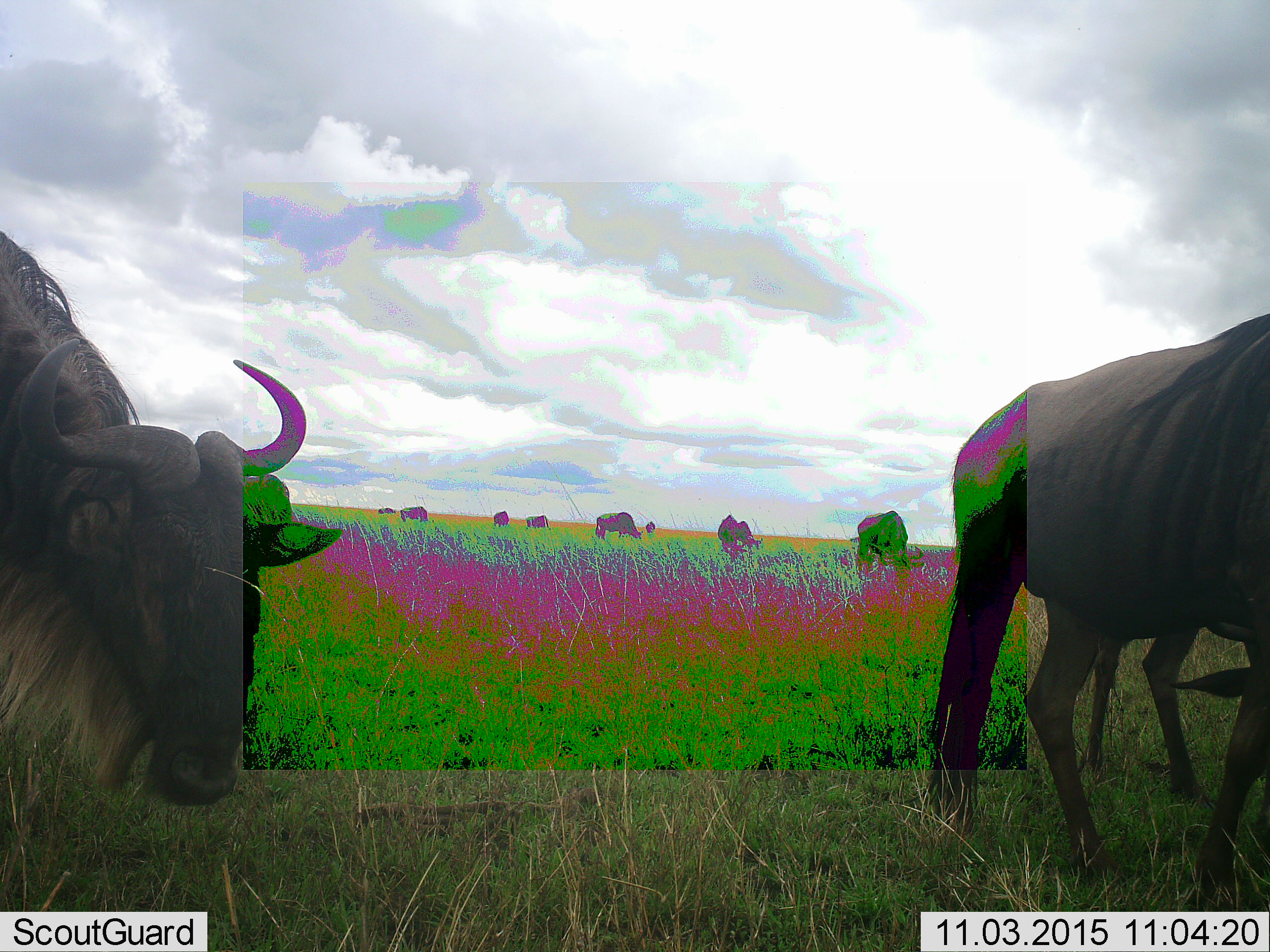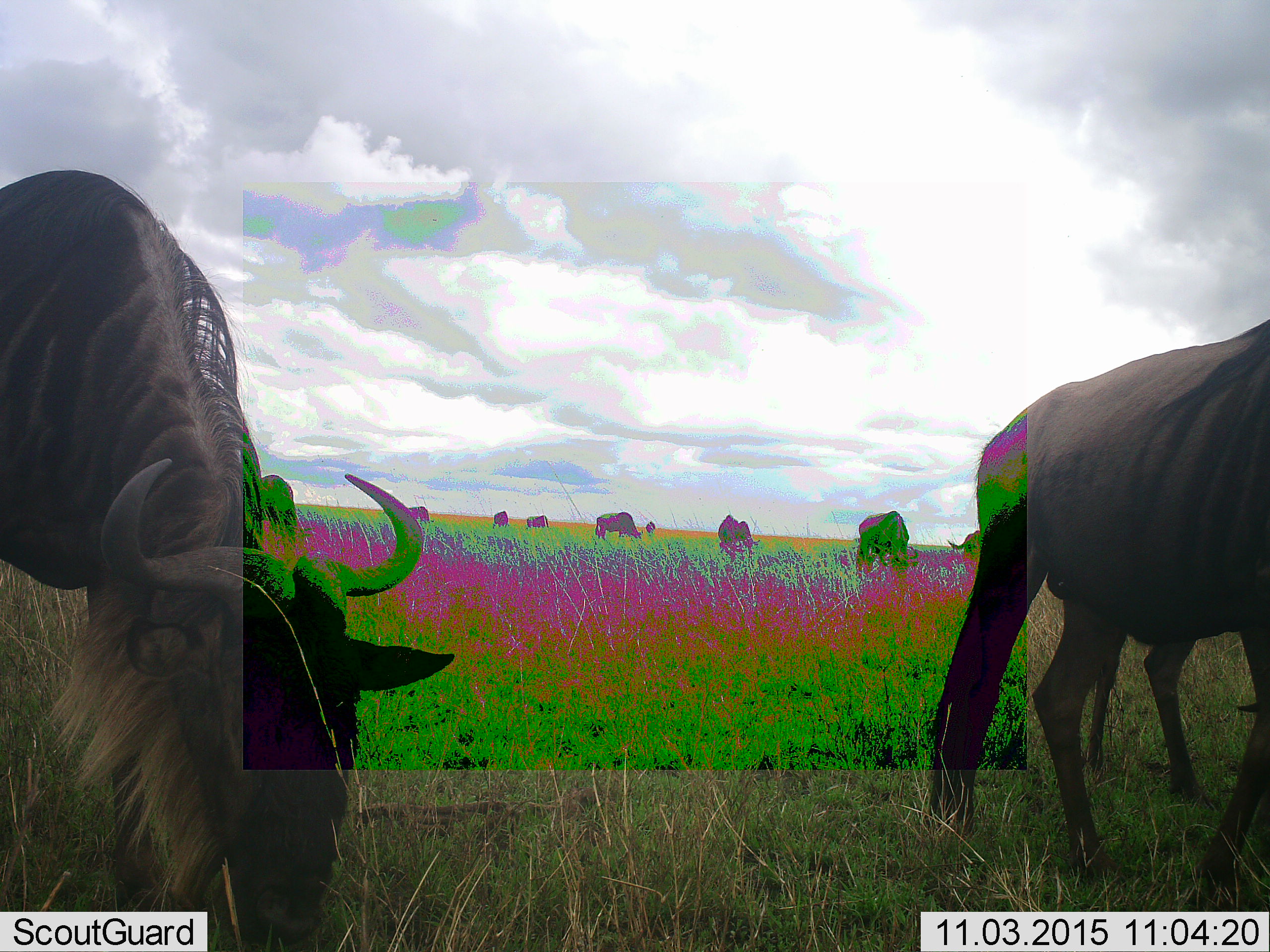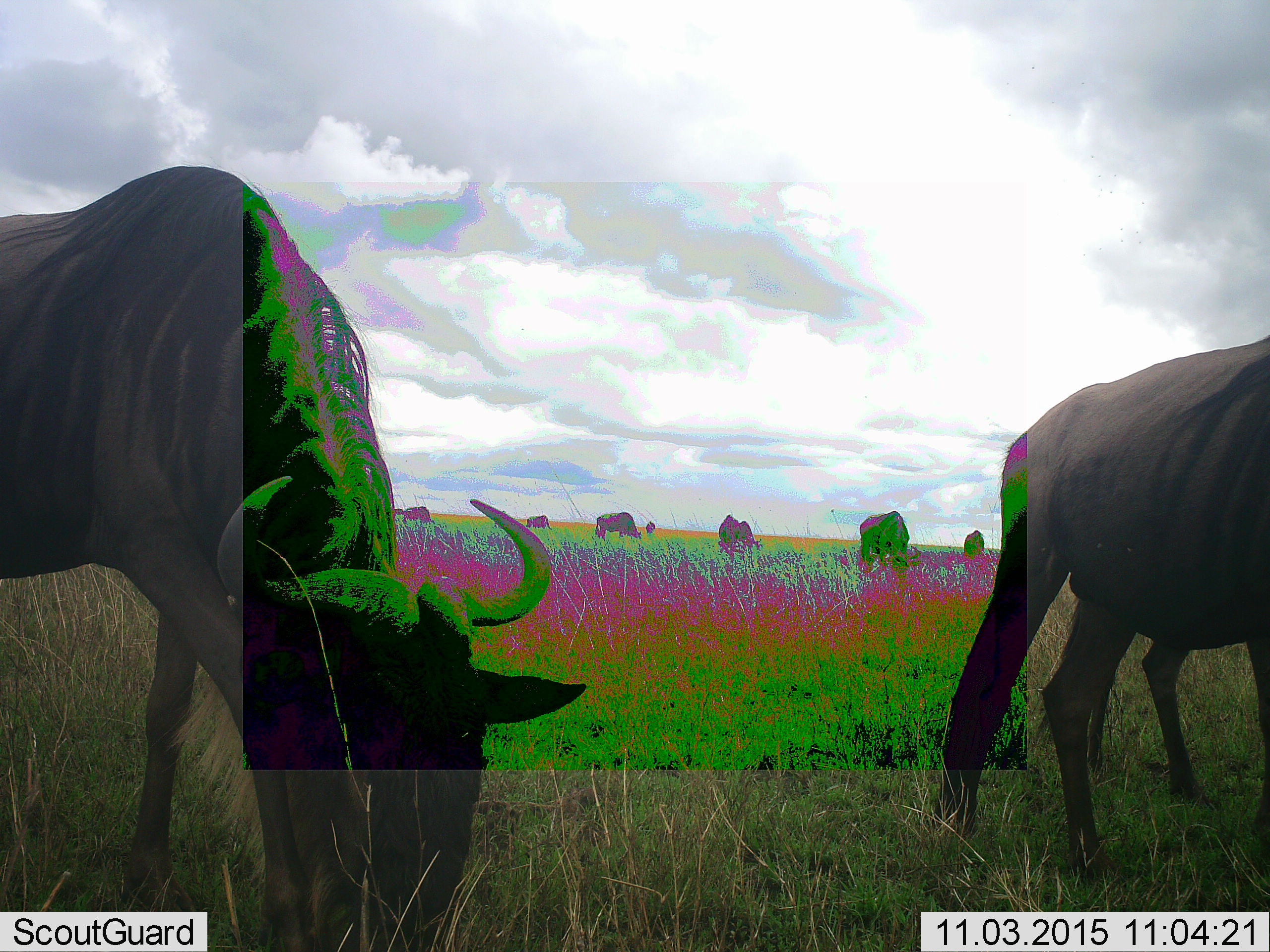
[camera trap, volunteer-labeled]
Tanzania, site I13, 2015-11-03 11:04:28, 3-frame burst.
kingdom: Animalia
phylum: Chordata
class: Mammalia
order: Artiodactyla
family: Bovidae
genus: Connochaetes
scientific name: Connochaetes taurinus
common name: blue wildebeest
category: wildebeest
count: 11-50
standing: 25%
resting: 0%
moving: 25%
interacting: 0%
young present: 0%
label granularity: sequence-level